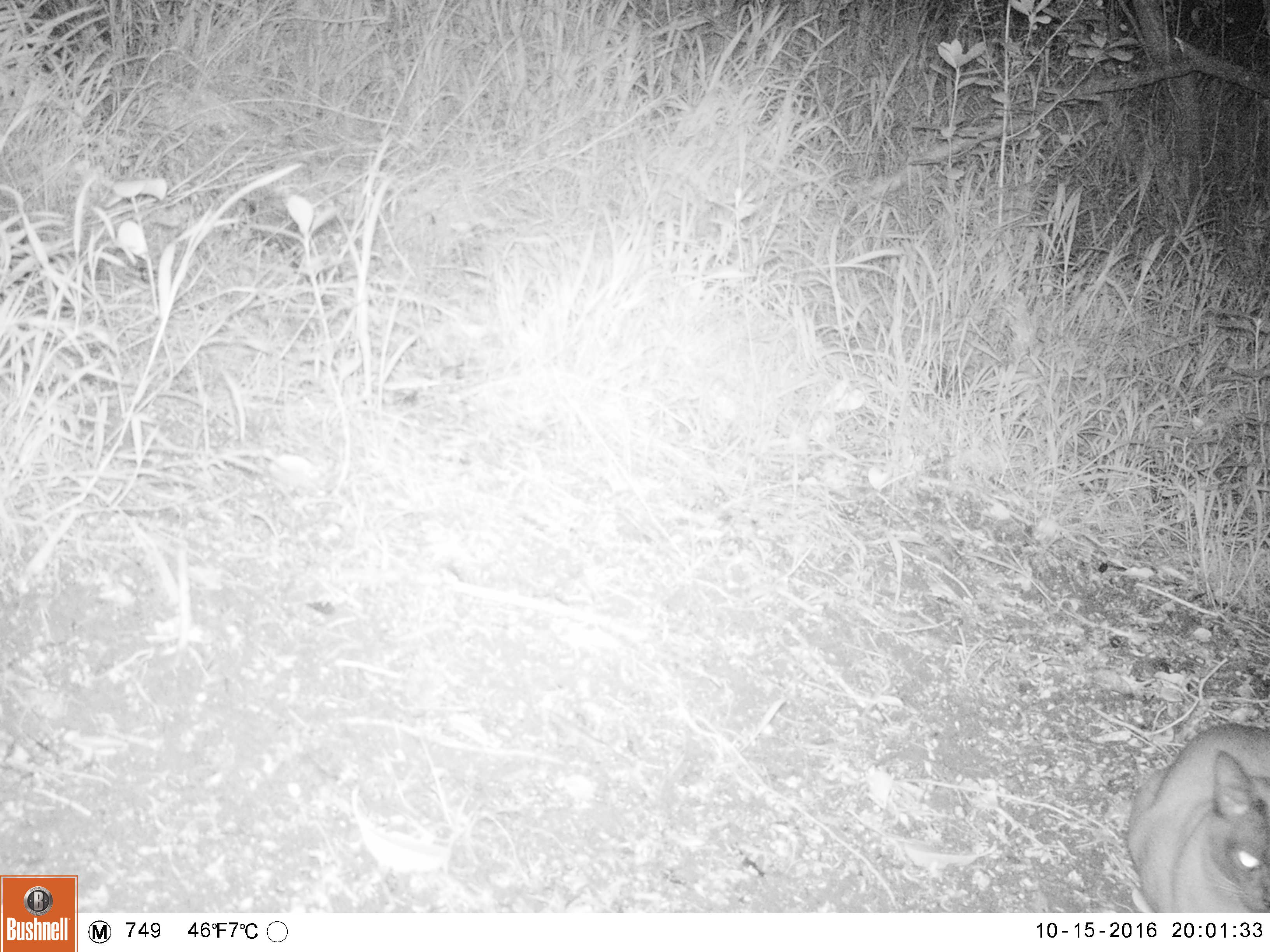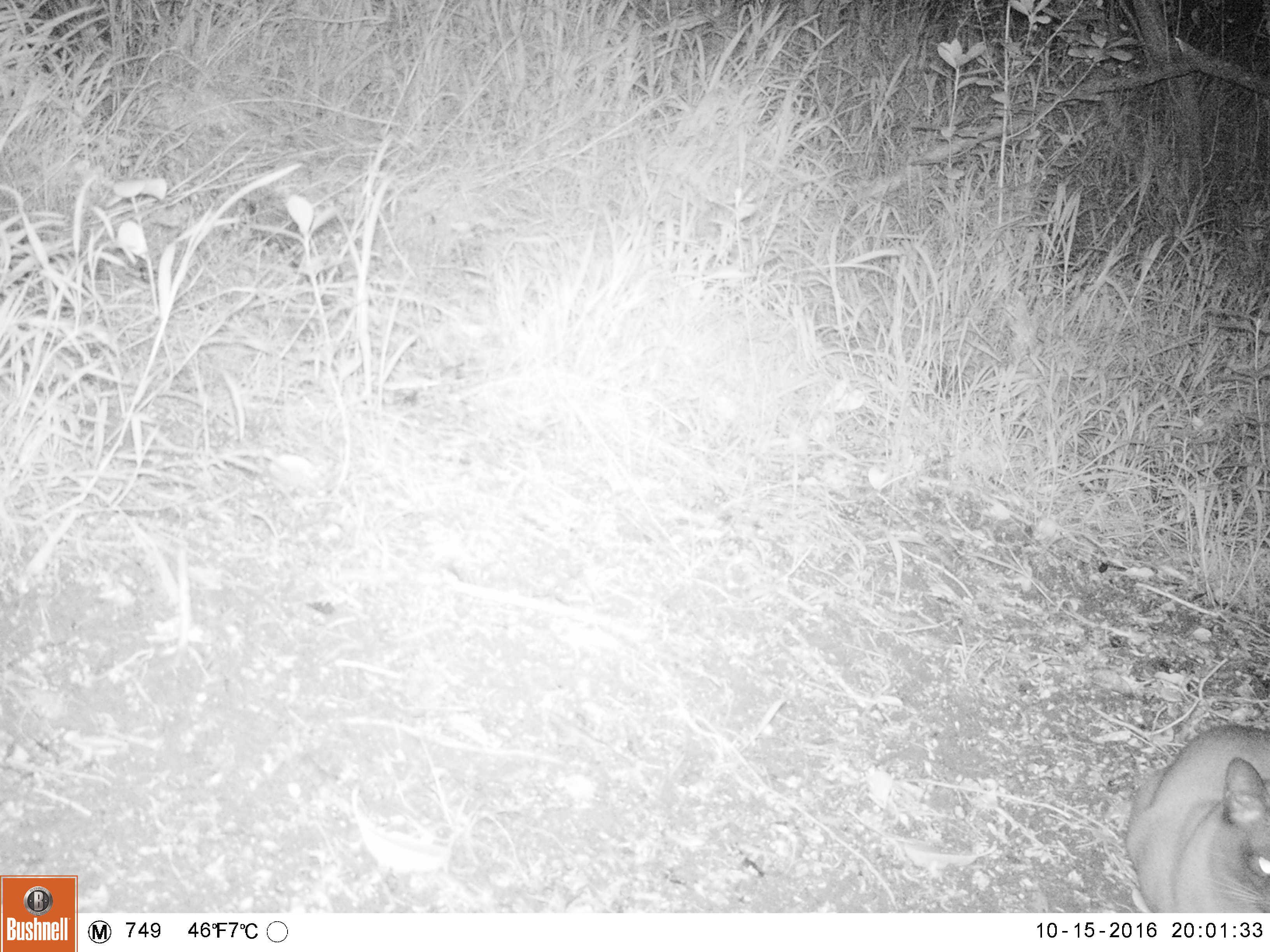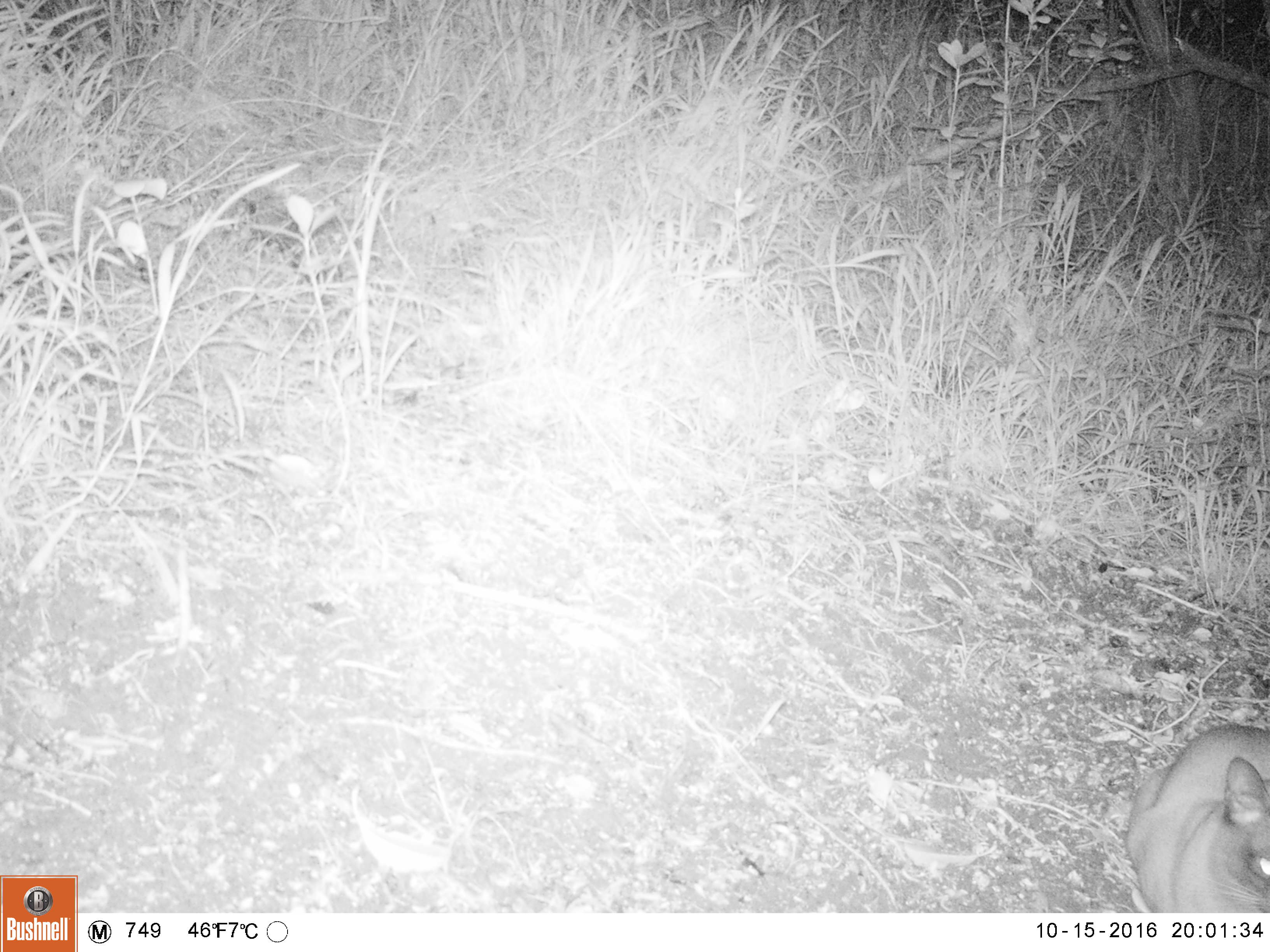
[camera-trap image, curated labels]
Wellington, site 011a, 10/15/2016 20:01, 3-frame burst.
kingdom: Animalia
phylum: Chordata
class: Mammalia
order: Carnivora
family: Felidae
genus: Felis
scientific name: Felis catus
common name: cat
Cat (Felis catus).